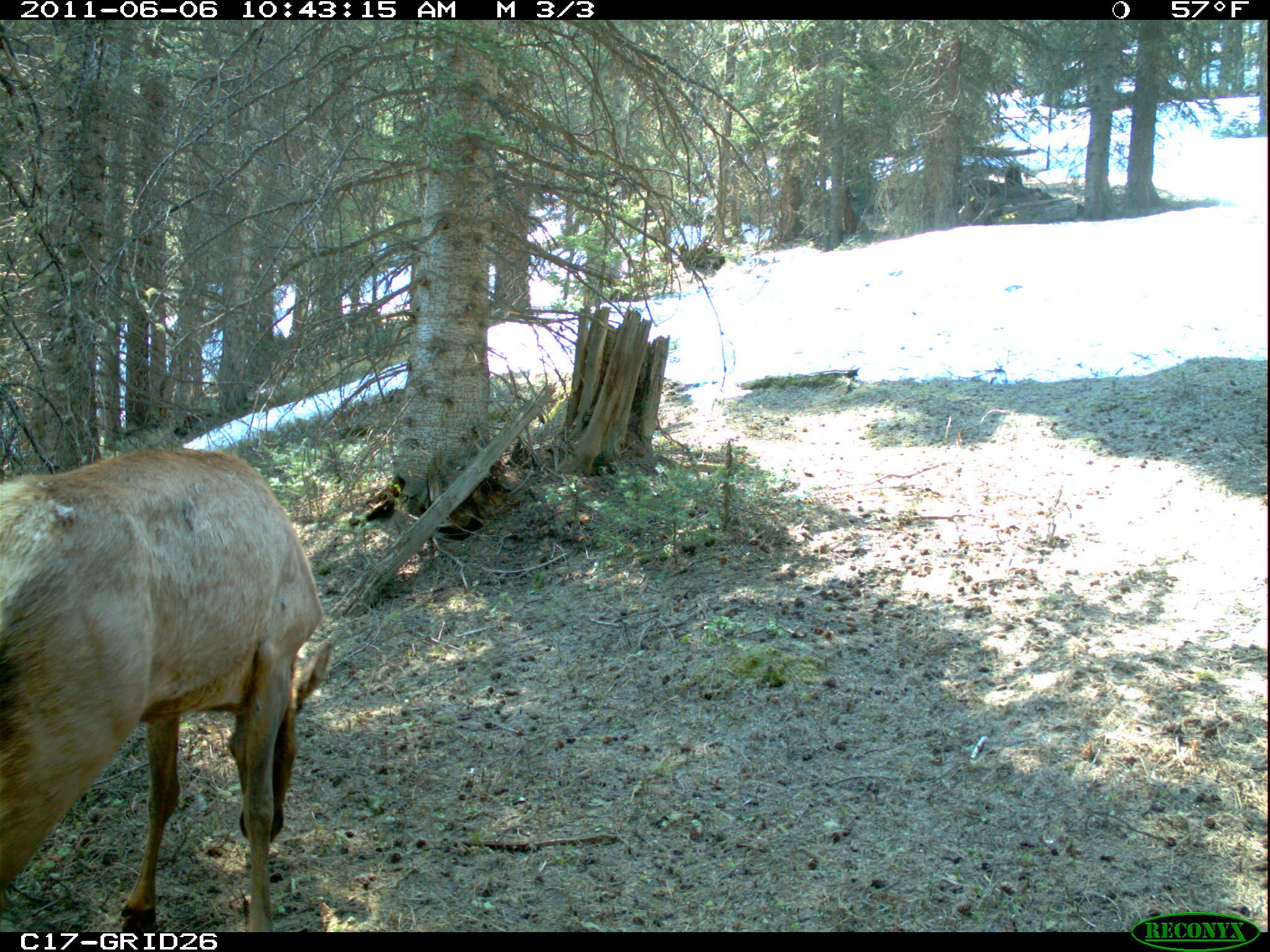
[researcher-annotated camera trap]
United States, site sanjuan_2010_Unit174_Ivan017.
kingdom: Animalia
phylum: Chordata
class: Mammalia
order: Artiodactyla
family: Cervidae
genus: Cervus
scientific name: Cervus elaphus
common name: red deer